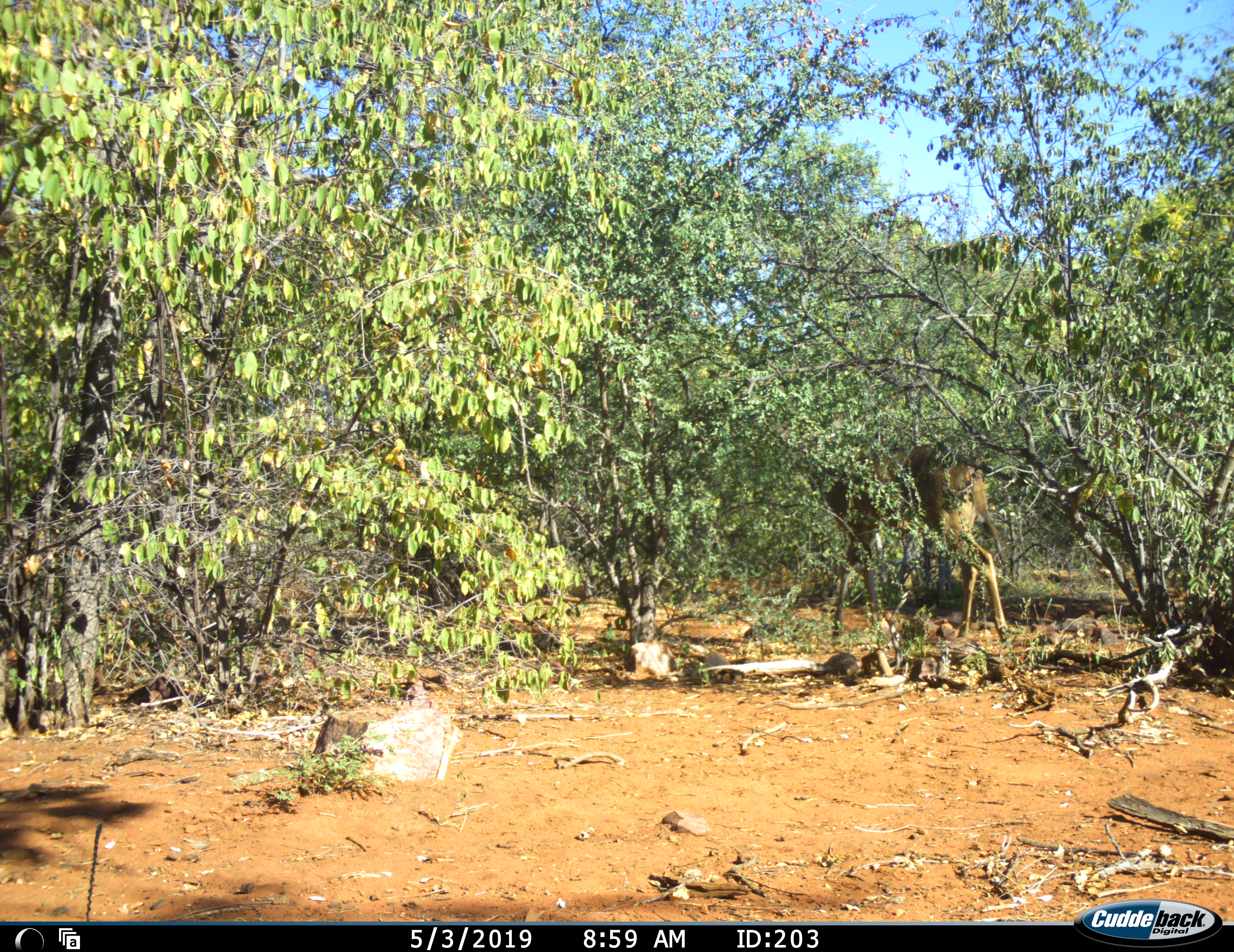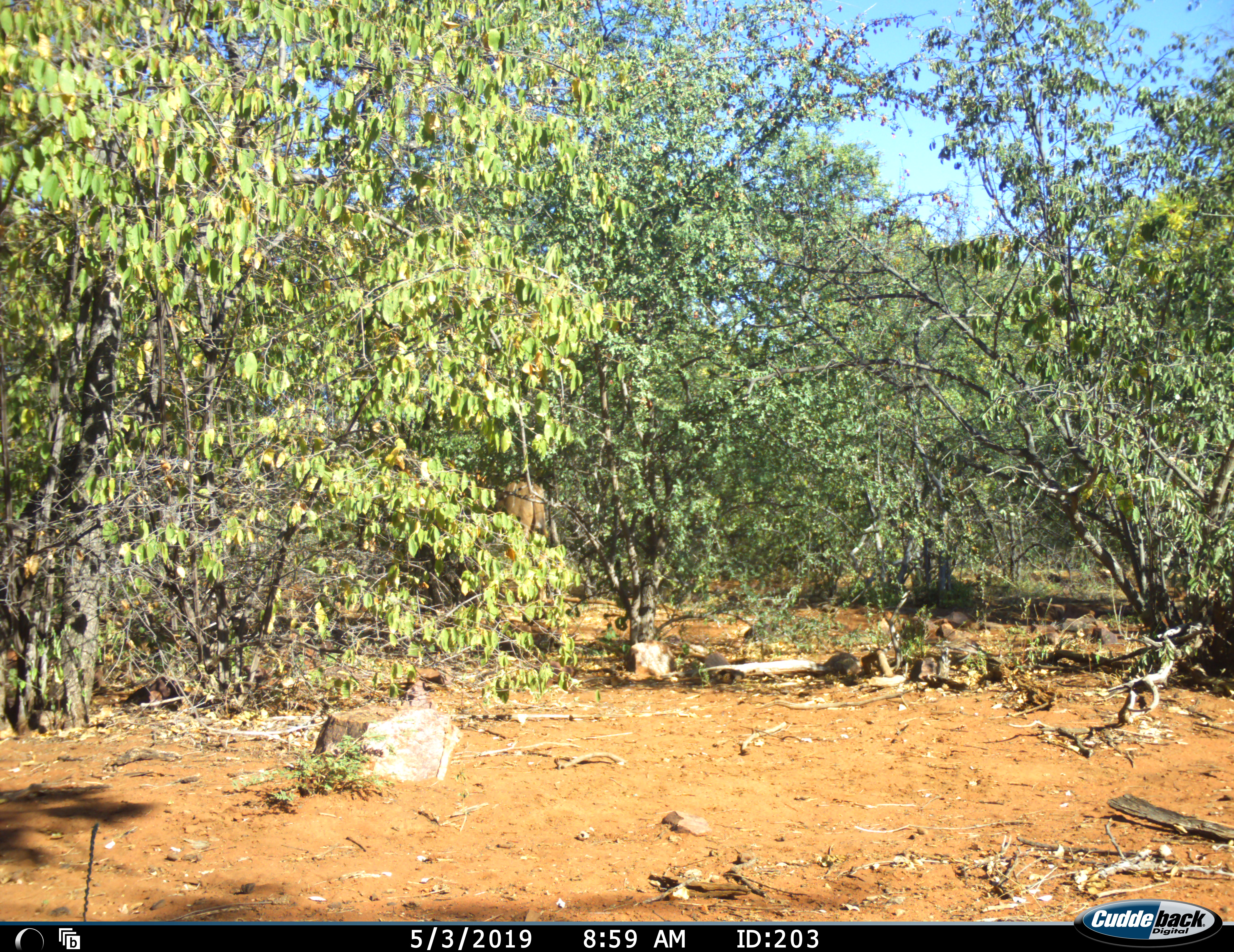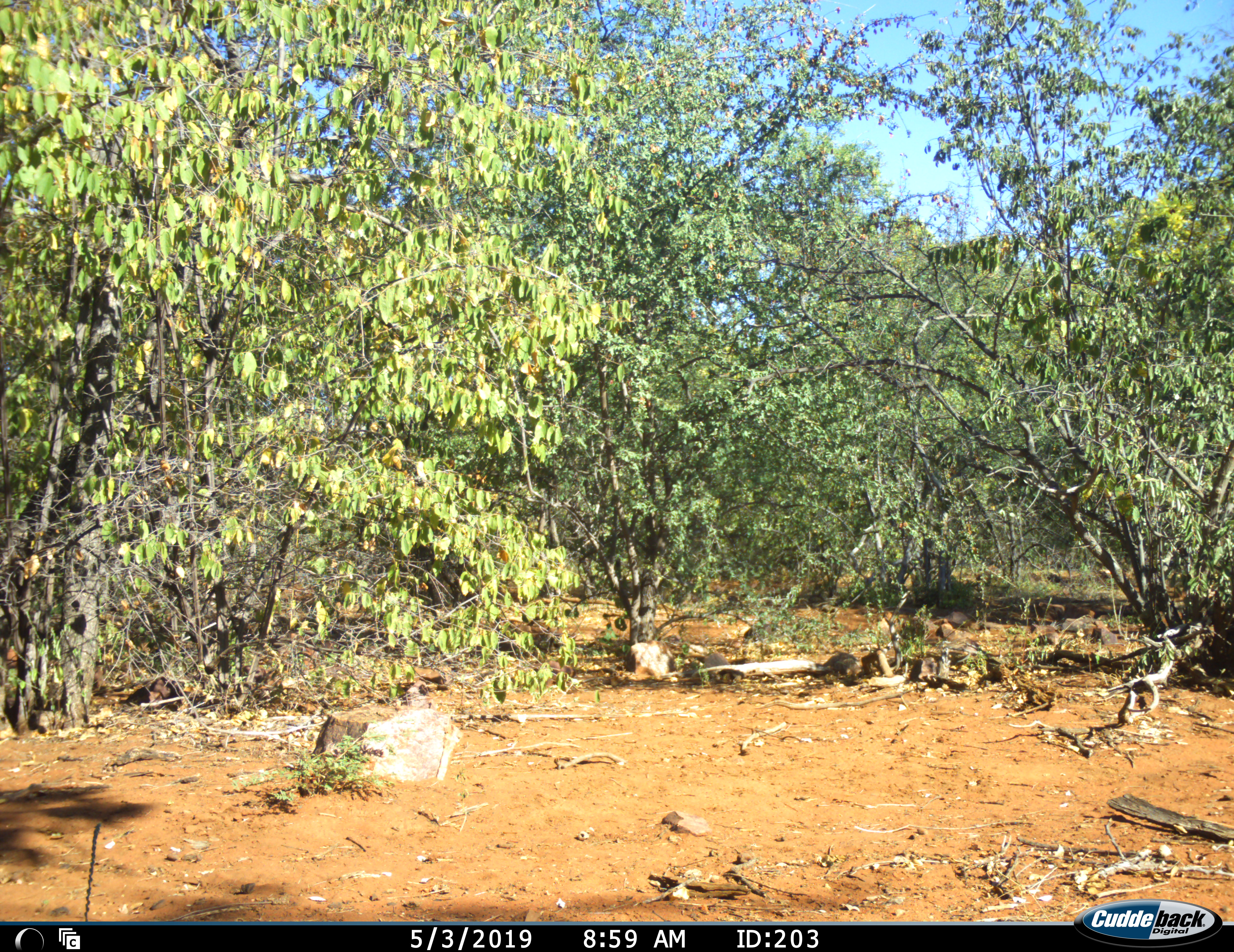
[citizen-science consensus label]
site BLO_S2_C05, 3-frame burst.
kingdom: Animalia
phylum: Chordata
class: Mammalia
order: Artiodactyla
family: Bovidae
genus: Aepyceros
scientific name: Aepyceros melampus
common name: impala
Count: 1.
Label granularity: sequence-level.